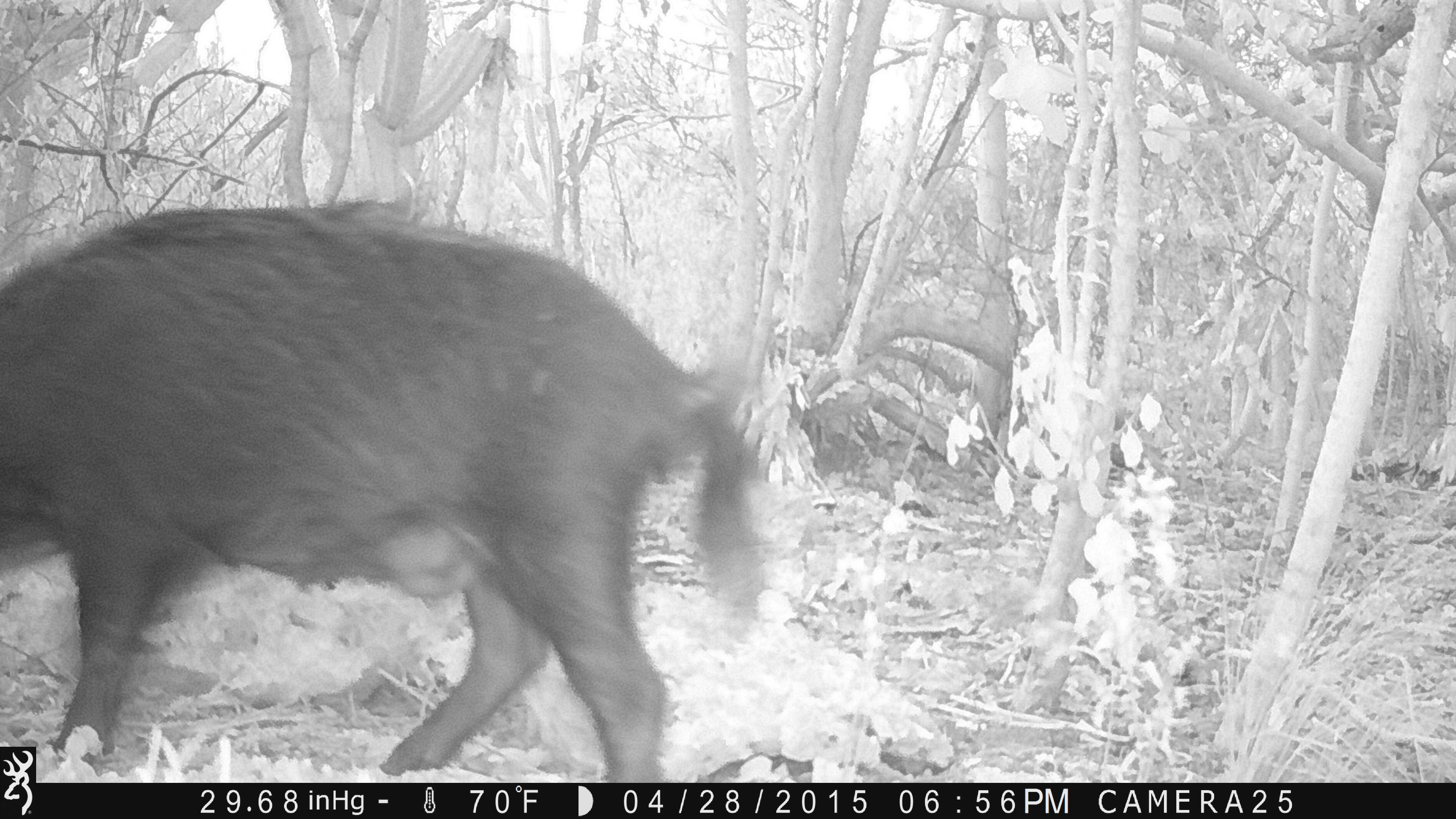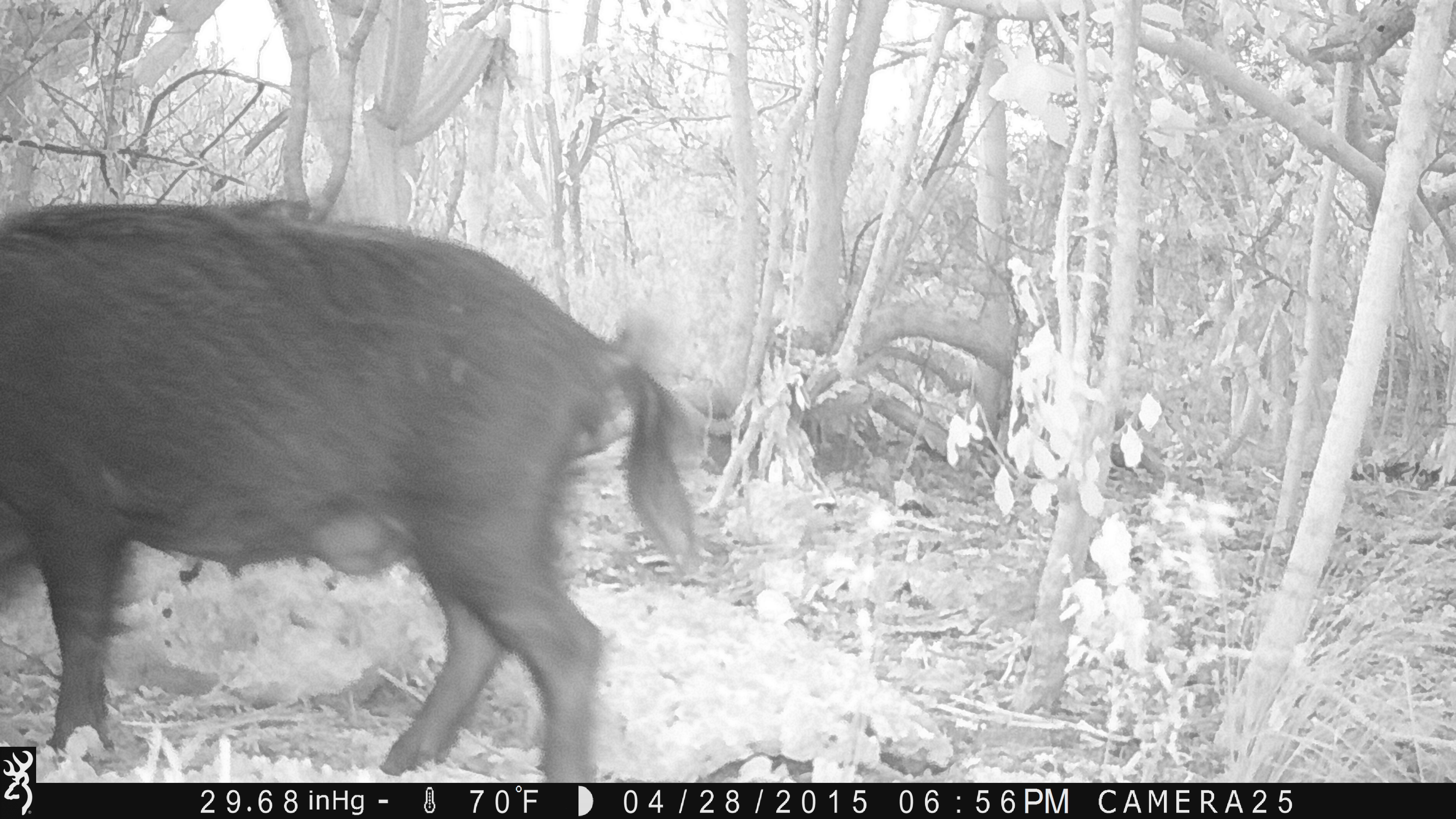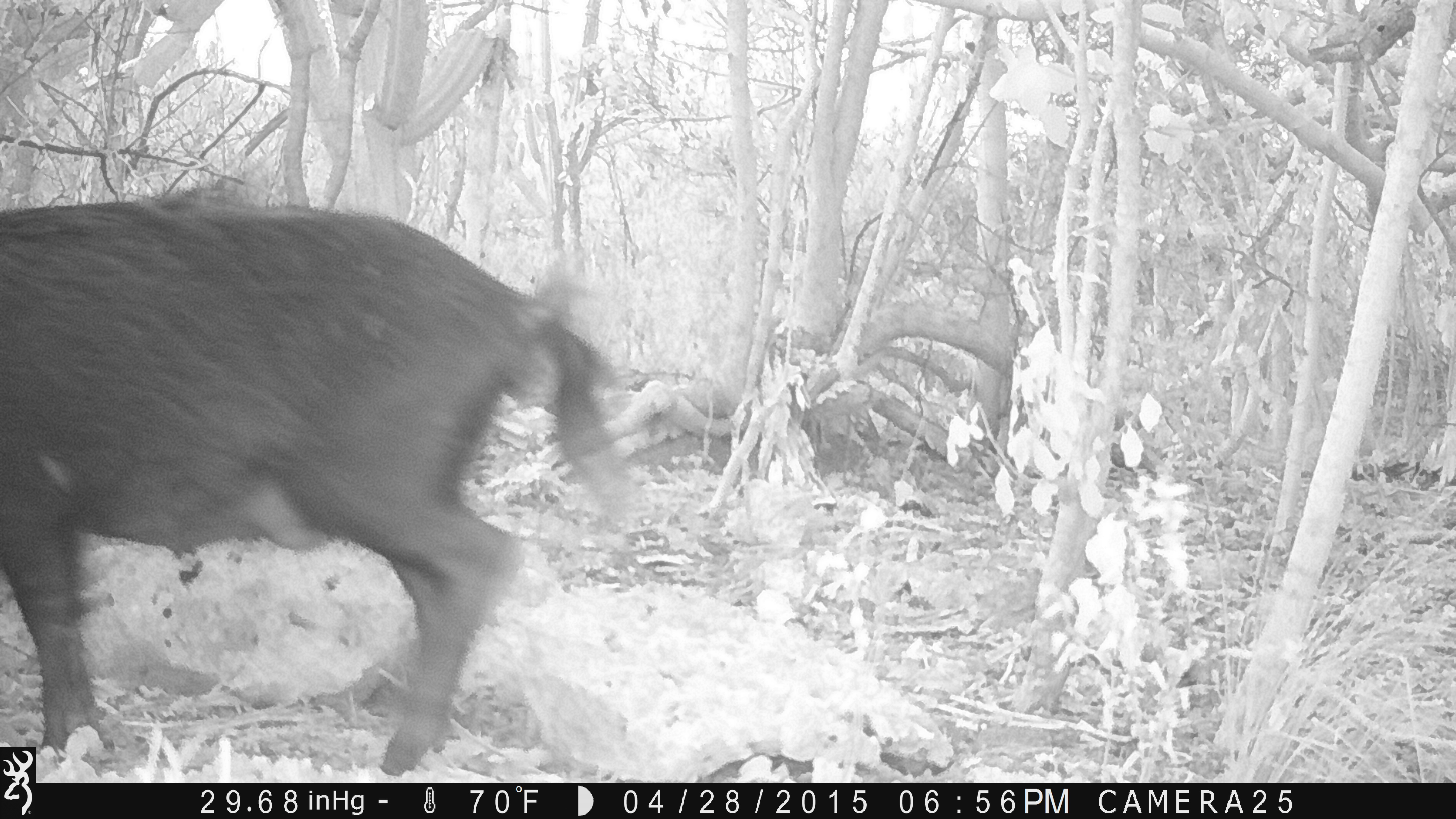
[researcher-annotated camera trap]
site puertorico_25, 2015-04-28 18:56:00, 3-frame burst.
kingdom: Animalia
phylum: Chordata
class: Mammalia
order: Artiodactyla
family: Suidae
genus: Sus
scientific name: Sus scrofa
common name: pig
Pig (Sus scrofa).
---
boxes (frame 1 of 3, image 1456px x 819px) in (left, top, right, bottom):
pig: (0, 199, 767, 782)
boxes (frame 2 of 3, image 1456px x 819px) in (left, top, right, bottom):
pig: (0, 192, 702, 783)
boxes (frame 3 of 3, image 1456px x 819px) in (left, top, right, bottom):
pig: (2, 189, 637, 783)